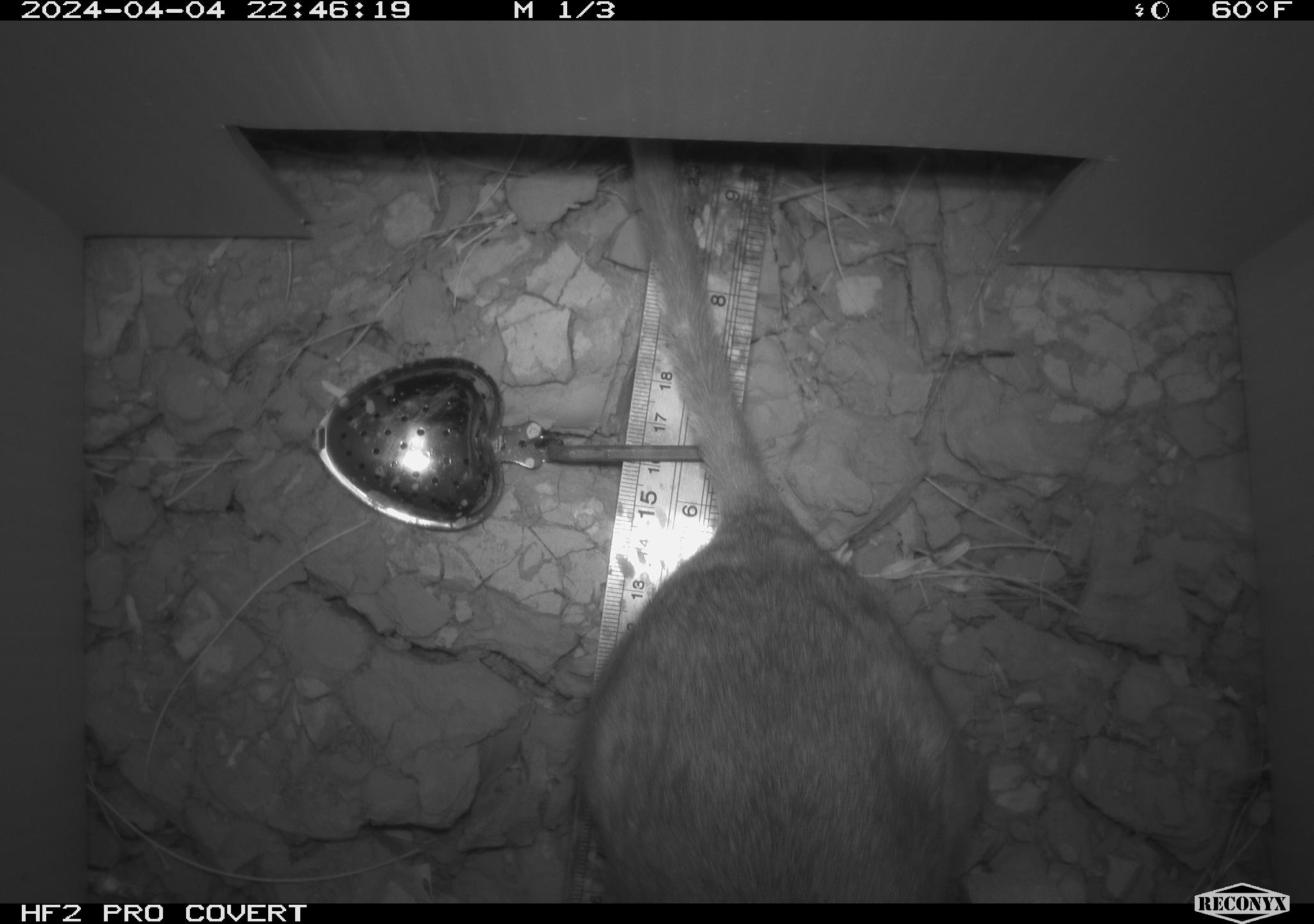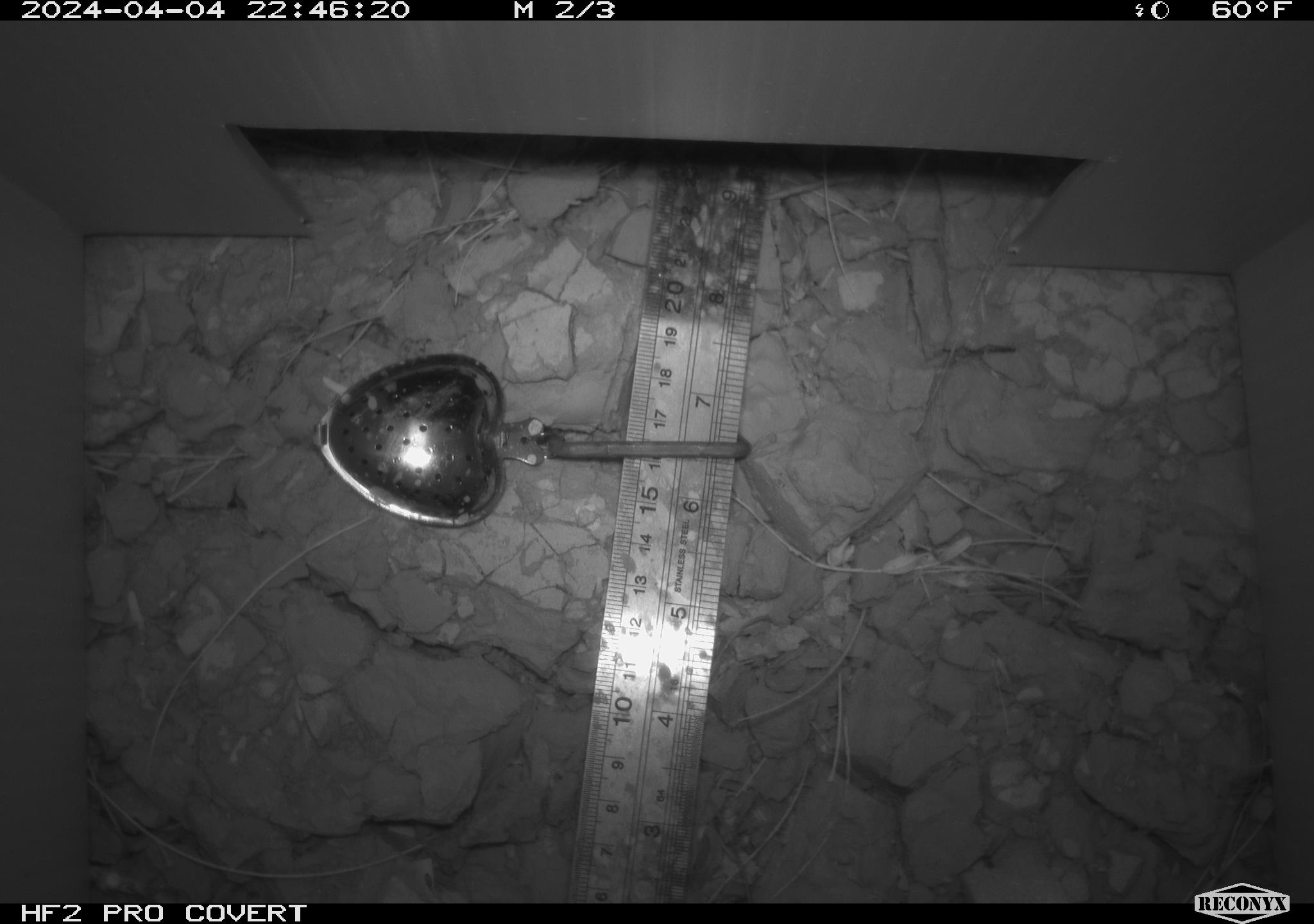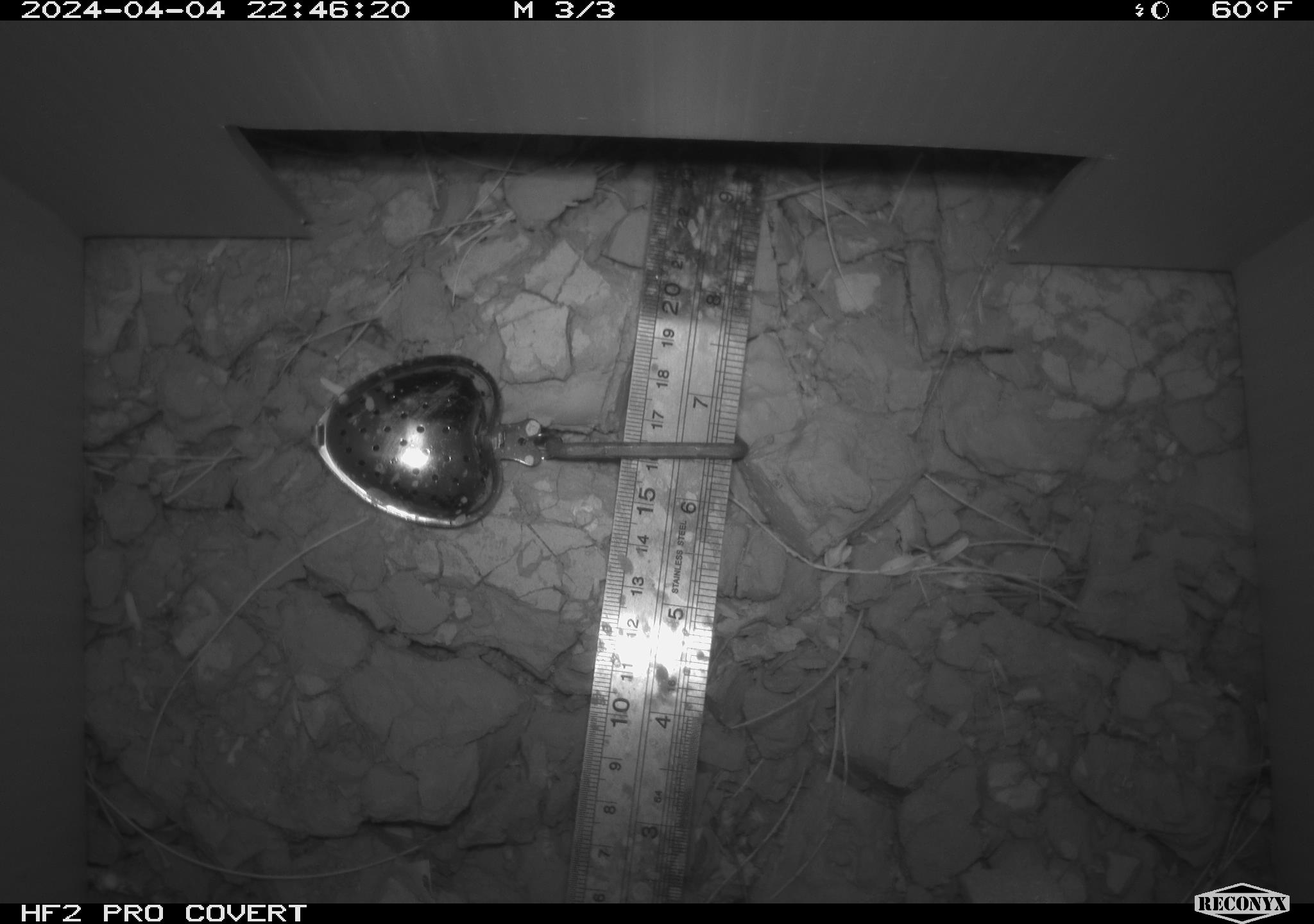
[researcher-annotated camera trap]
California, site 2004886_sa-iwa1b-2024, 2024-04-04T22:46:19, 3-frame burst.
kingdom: Animalia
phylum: Chordata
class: Mammalia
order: Rodentia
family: Cricetidae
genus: Neotoma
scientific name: Neotoma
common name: pack rat or woodrat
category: neotoma species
Neotoma species (pack rat or woodrat) (Neotoma).